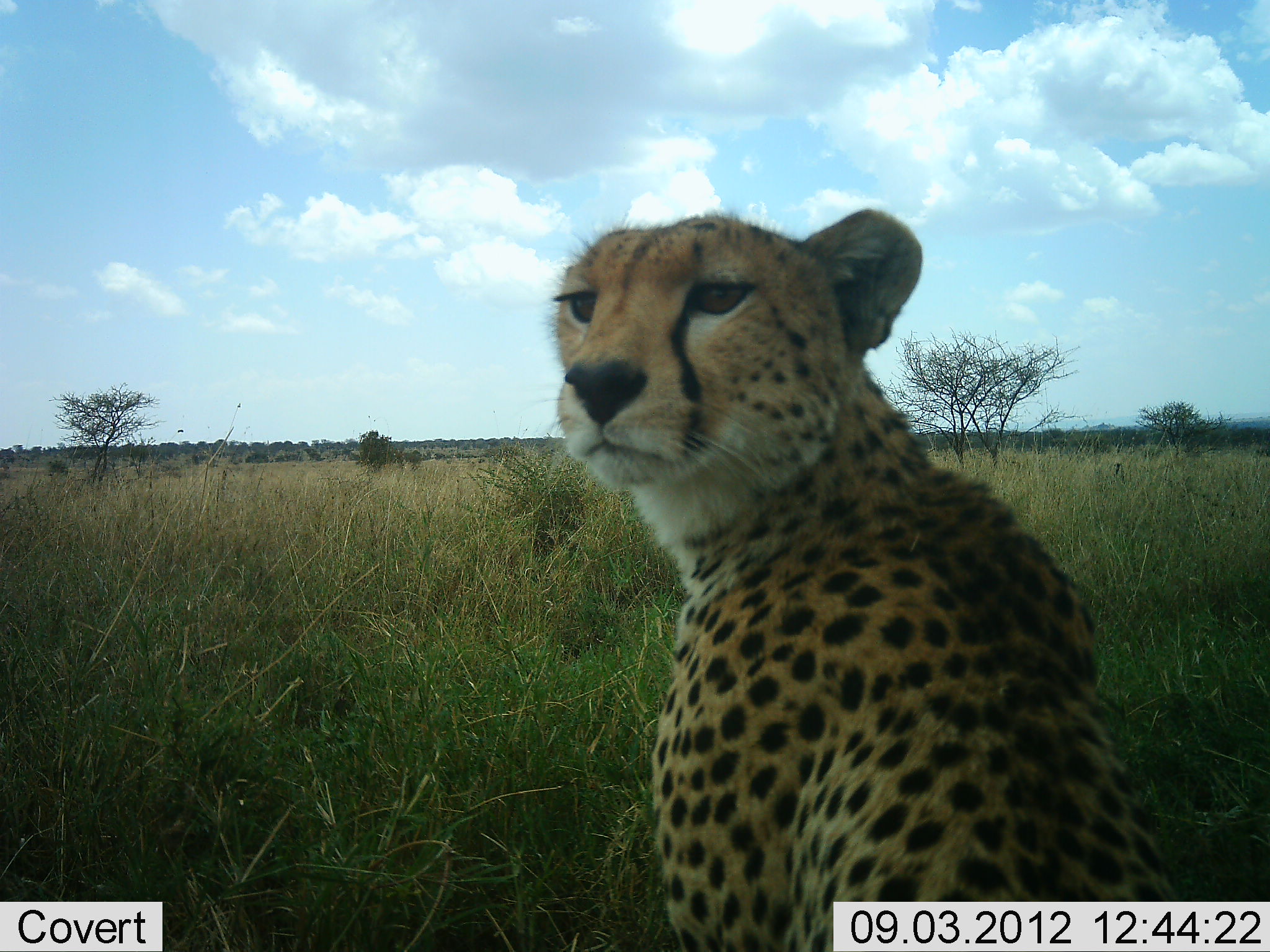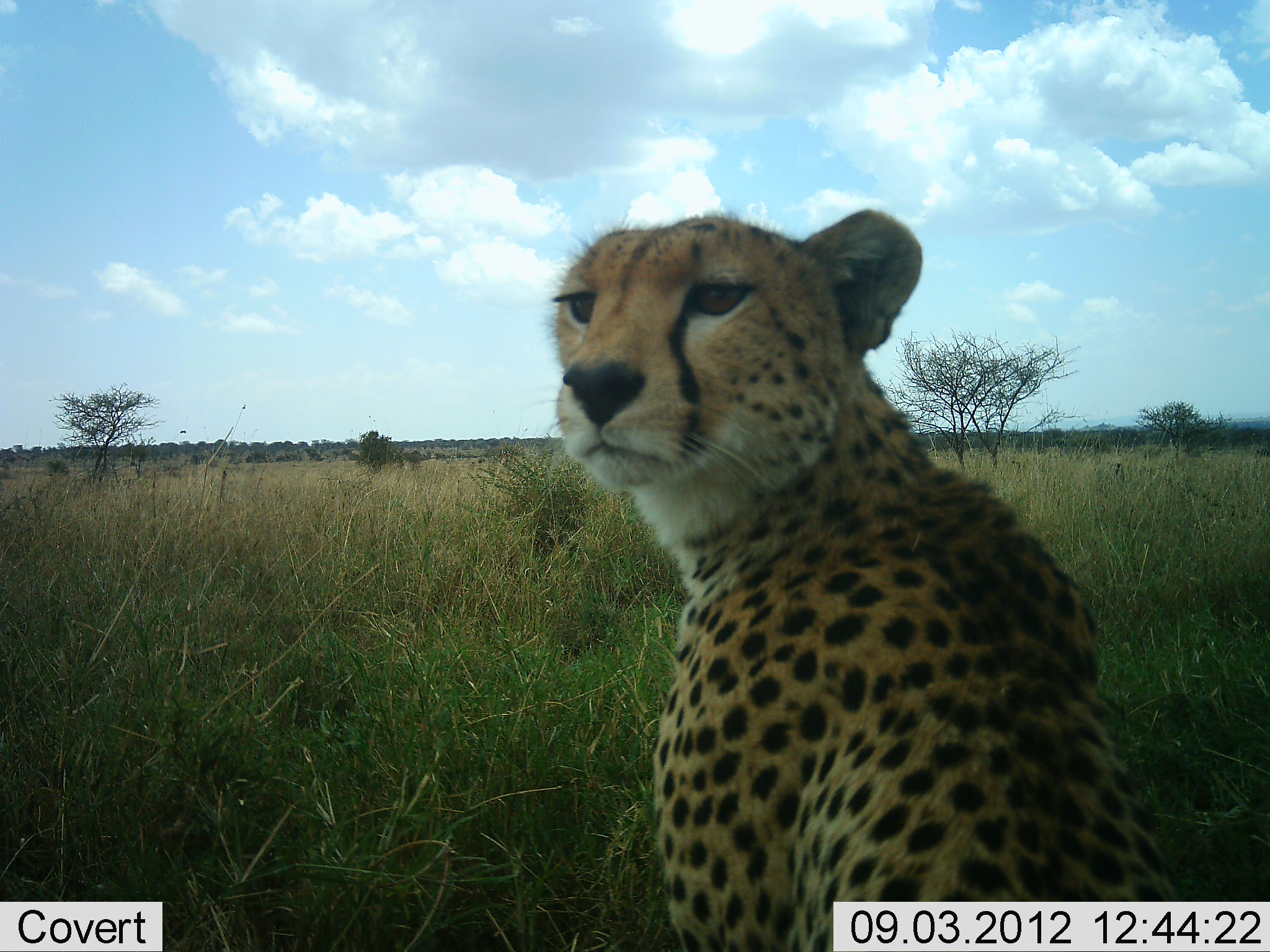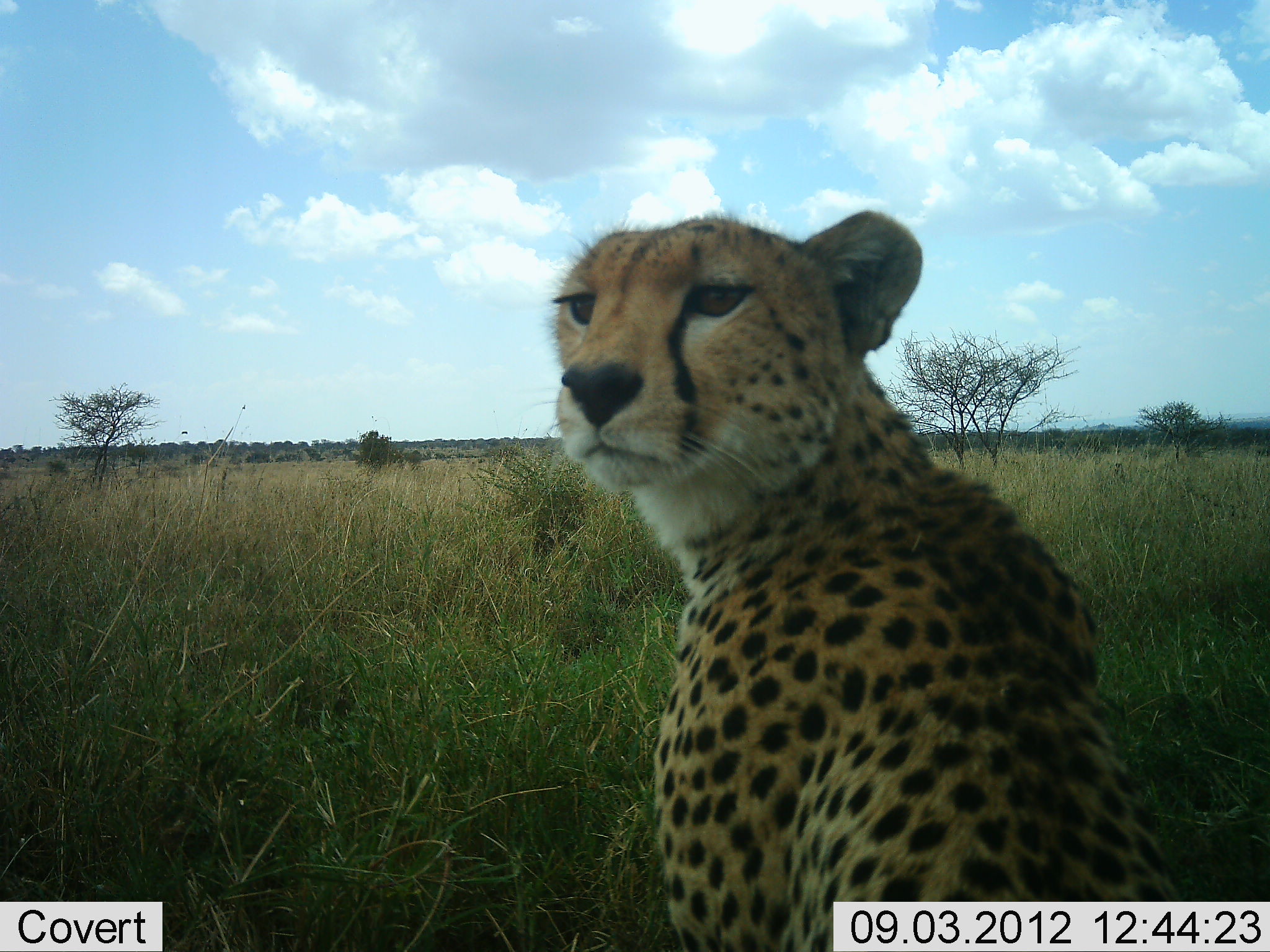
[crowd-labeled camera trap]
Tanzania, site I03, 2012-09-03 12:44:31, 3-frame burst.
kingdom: Animalia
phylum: Chordata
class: Mammalia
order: Carnivora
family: Felidae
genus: Acinonyx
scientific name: Acinonyx jubatus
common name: cheetah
Cheetah (Acinonyx jubatus), count 1. Behavior (volunteer vote fractions): standing 20%, resting 80%, moving 0%, interacting 0%. Young present (vote fraction): 0%. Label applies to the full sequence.